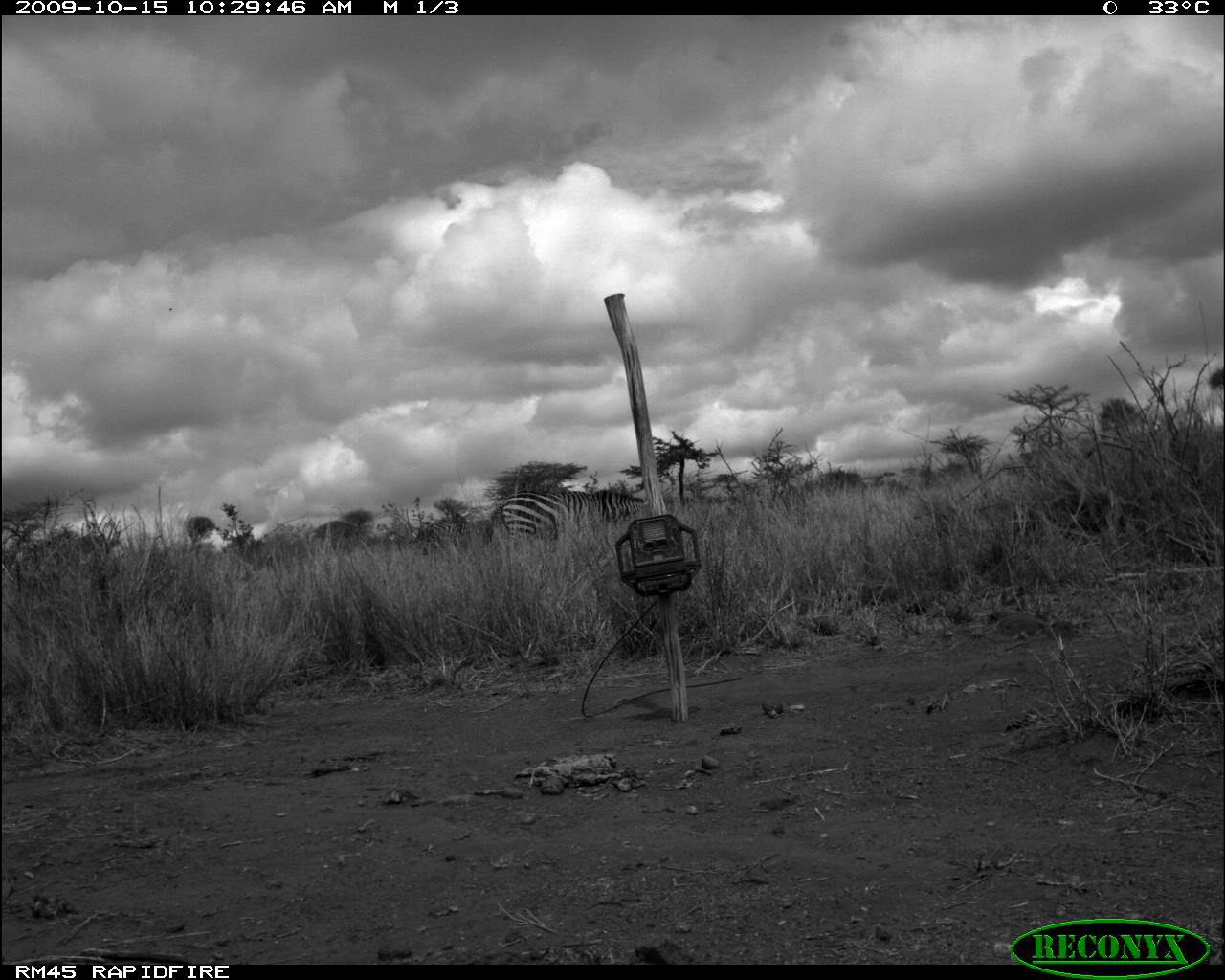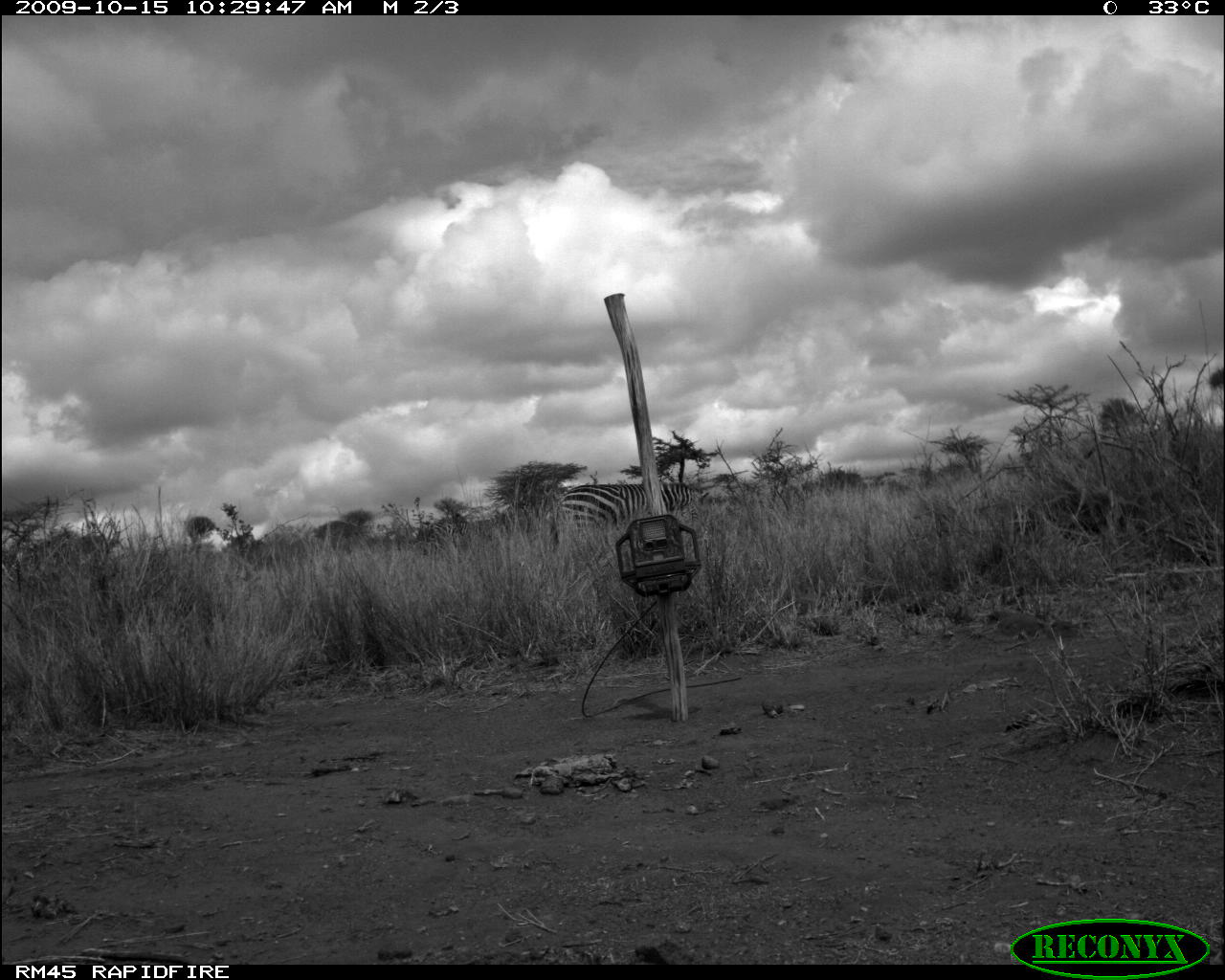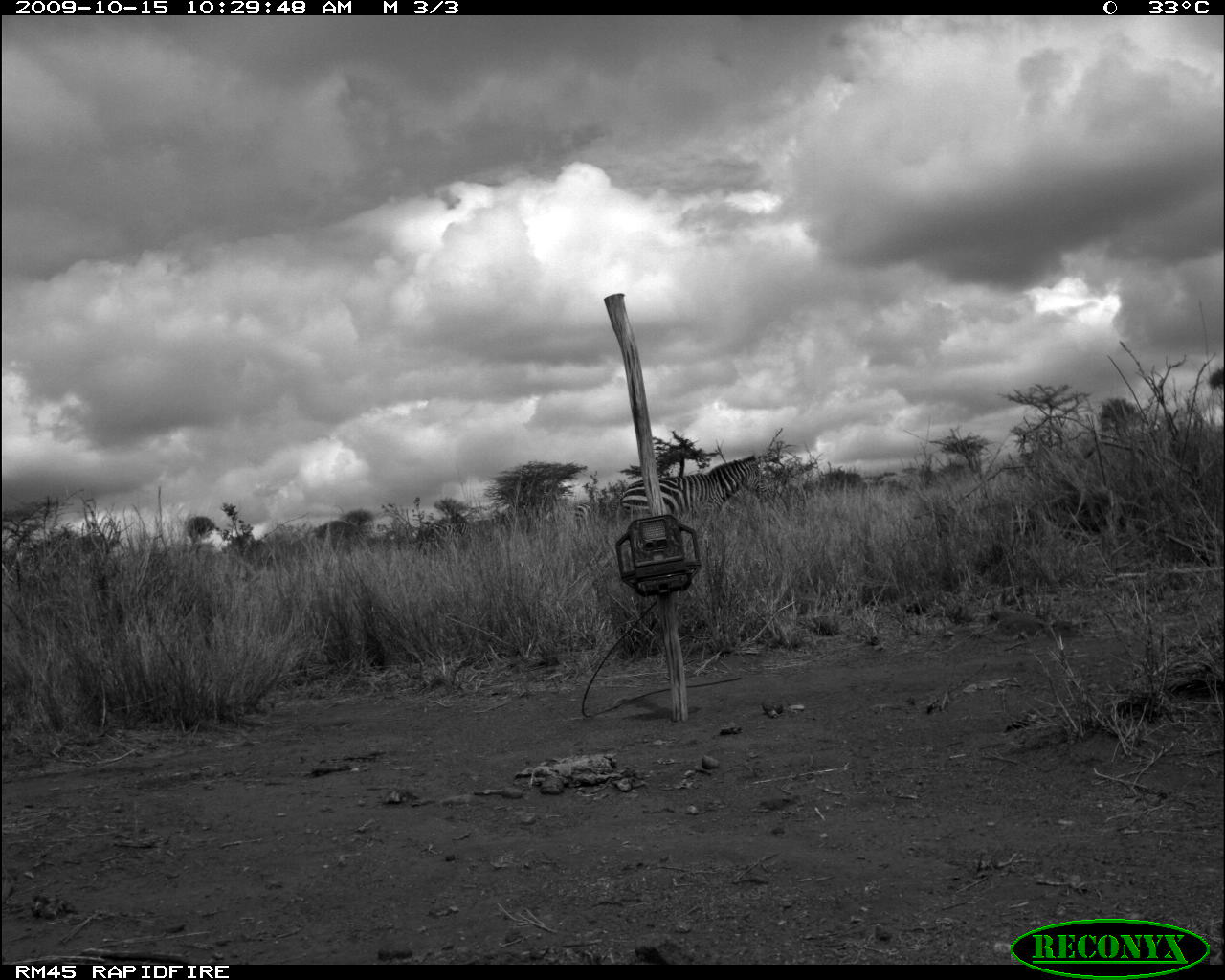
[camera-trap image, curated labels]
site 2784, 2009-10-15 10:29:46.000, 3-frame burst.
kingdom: Animalia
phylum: Chordata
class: Mammalia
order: Perissodactyla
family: Equidae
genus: Equus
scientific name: Equus quagga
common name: plains zebra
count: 1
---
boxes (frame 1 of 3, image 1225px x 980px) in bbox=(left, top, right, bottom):
equus quagga: bbox=(492, 489, 647, 554); bbox=(422, 519, 493, 557)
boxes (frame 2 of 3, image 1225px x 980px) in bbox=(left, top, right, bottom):
equus quagga: bbox=(542, 482, 709, 553); bbox=(428, 519, 471, 555)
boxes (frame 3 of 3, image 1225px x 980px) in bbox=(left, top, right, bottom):
equus quagga: bbox=(619, 454, 771, 532); bbox=(419, 523, 475, 554); bbox=(573, 499, 594, 521)